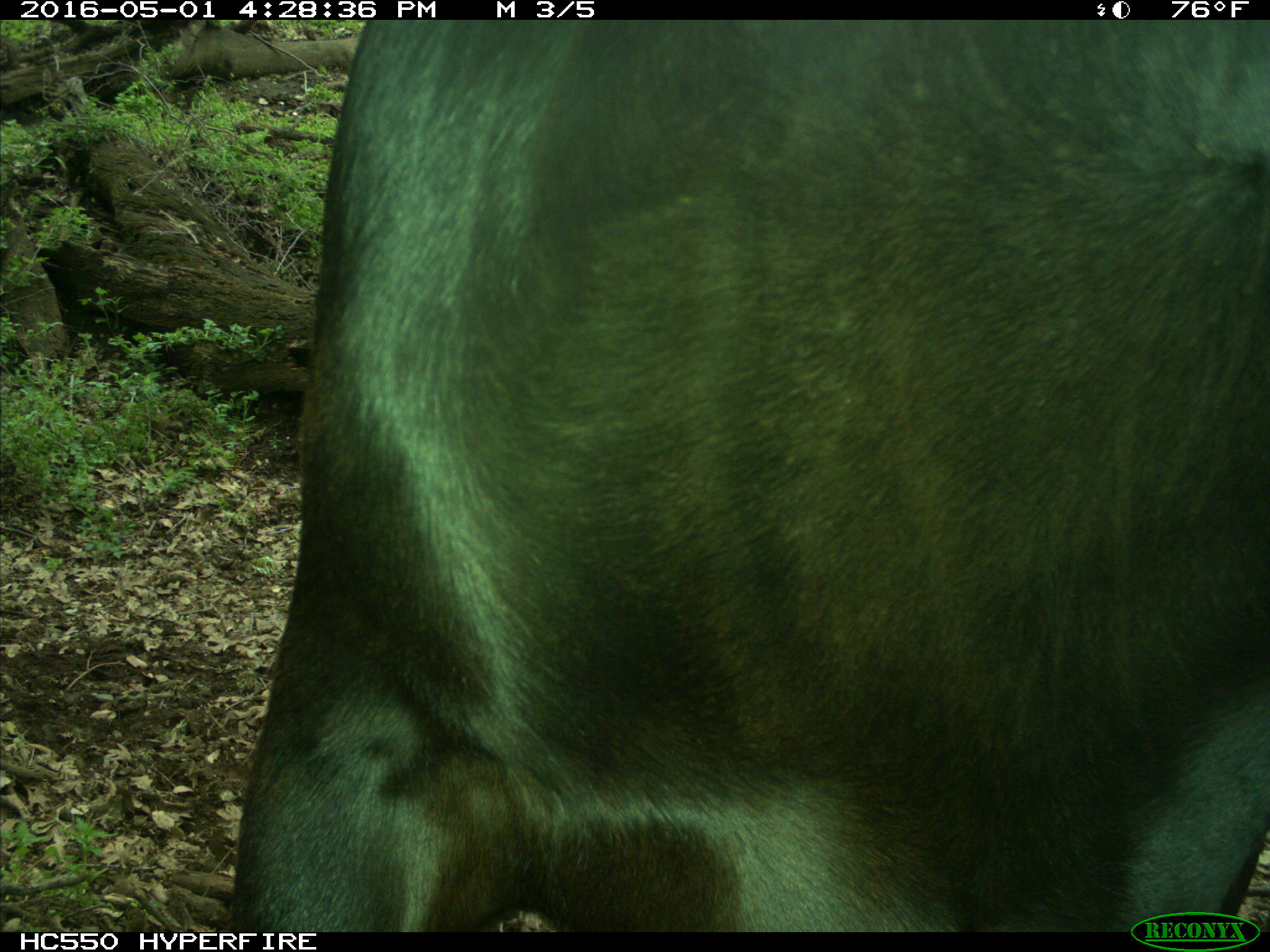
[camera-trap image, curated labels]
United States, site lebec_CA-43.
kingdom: Animalia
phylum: Chordata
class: Mammalia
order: Artiodactyla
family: Bovidae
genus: Bos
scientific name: Bos taurus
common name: domestic cow